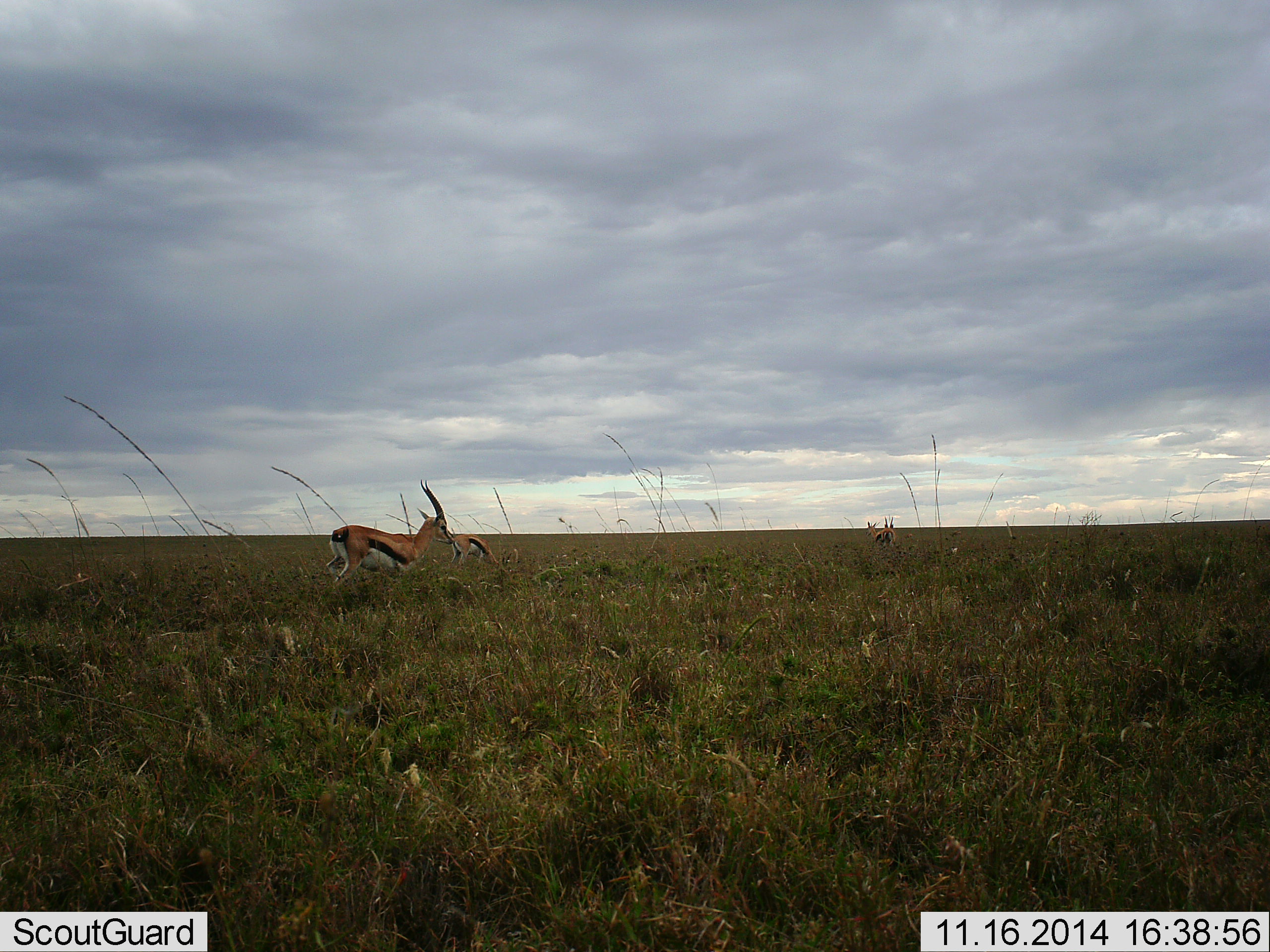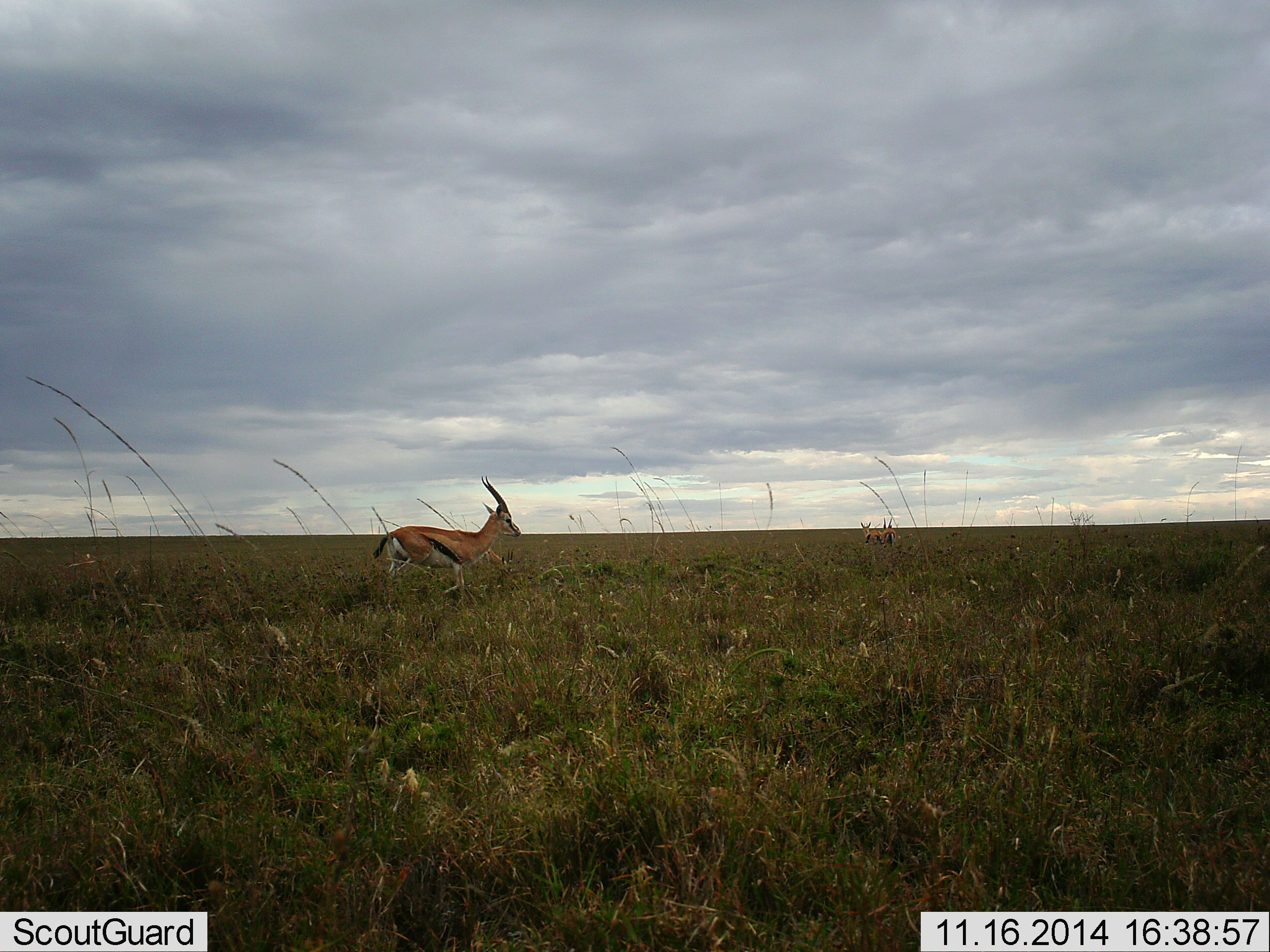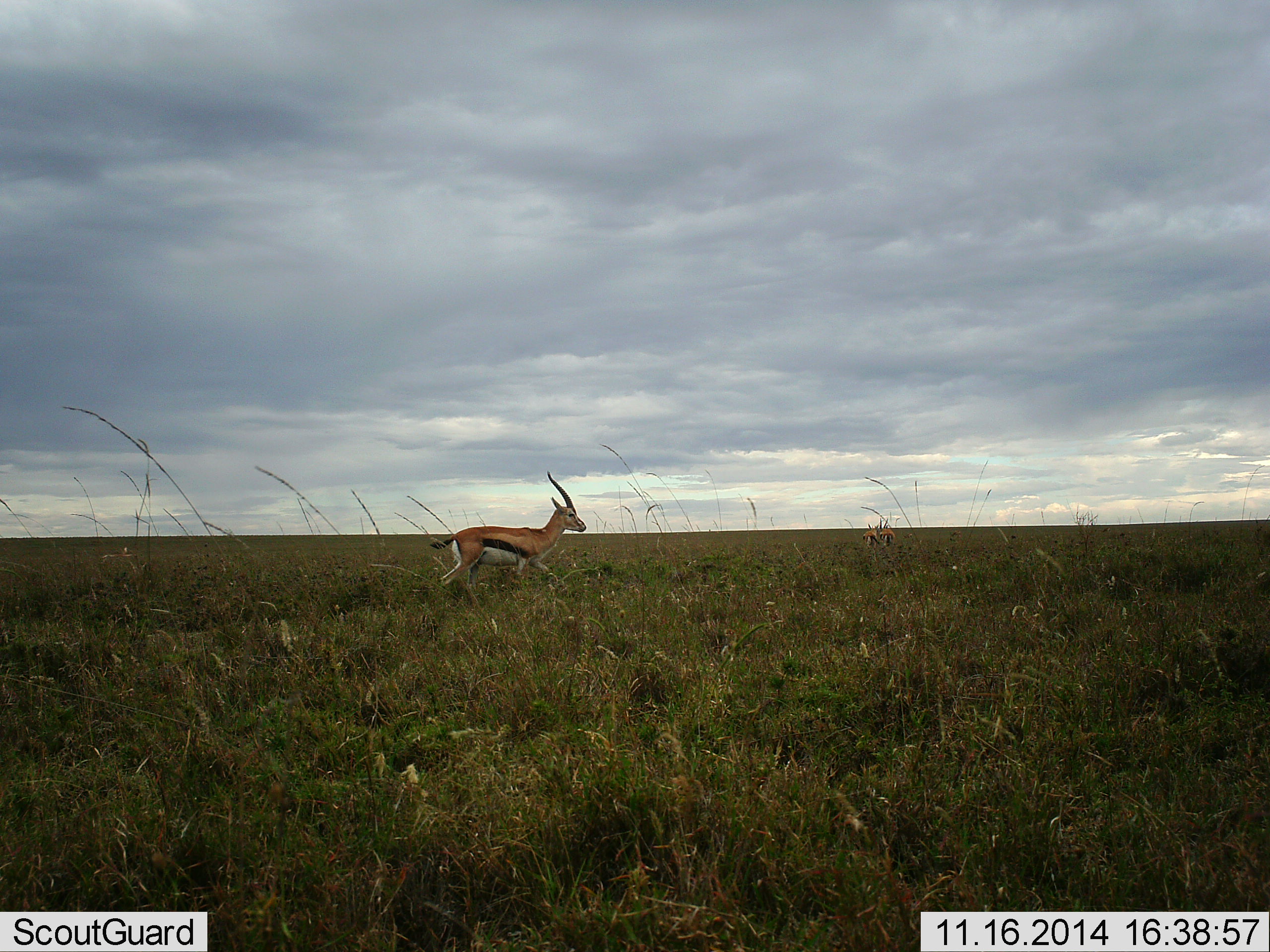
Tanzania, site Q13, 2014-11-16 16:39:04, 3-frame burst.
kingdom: Animalia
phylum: Chordata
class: Mammalia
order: Artiodactyla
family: Bovidae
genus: Eudorcas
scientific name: Eudorcas thomsonii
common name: thomson's gazelle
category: gazellethomsons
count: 2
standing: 20%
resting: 0%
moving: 80%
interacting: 0%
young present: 0%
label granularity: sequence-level